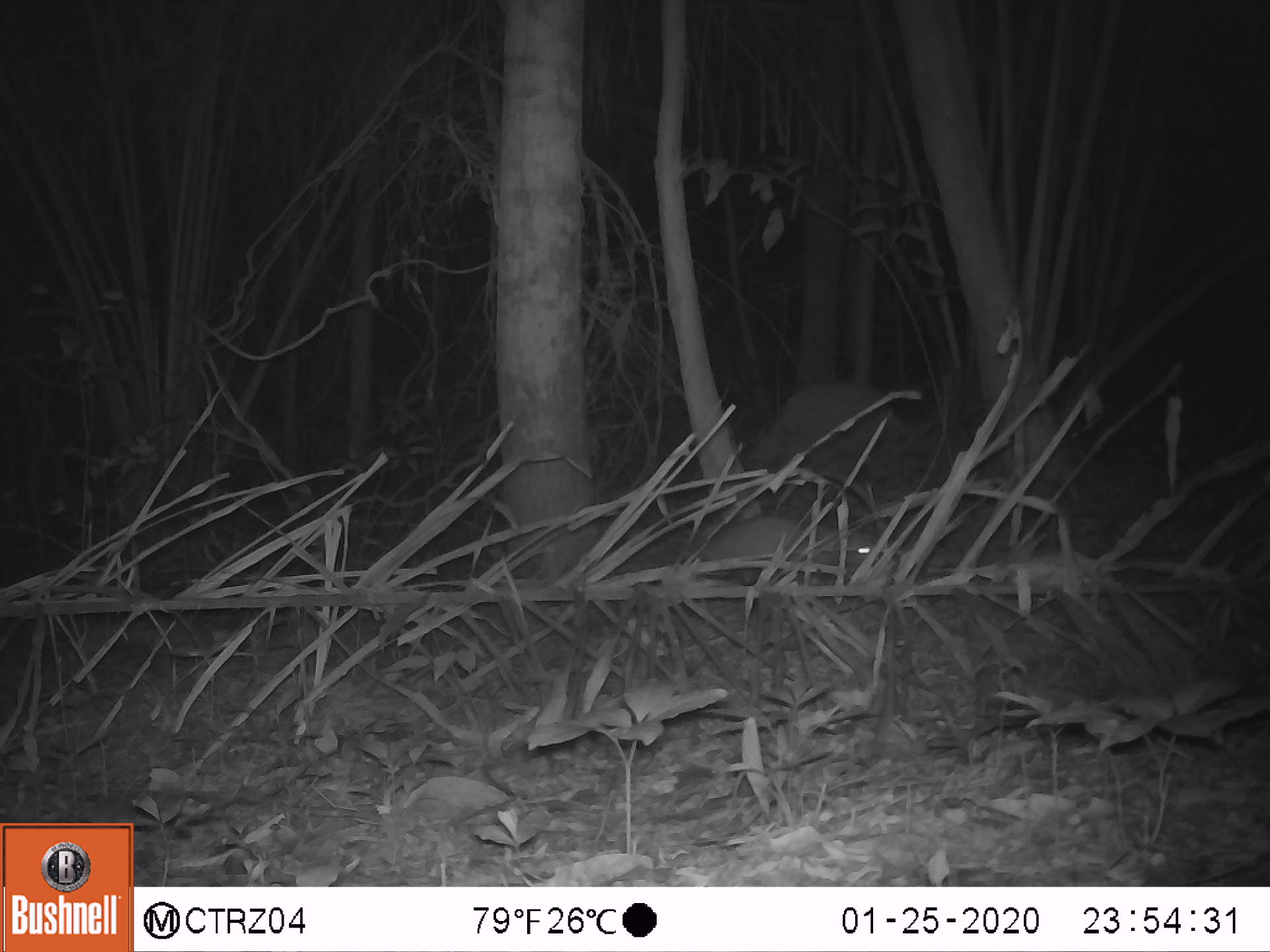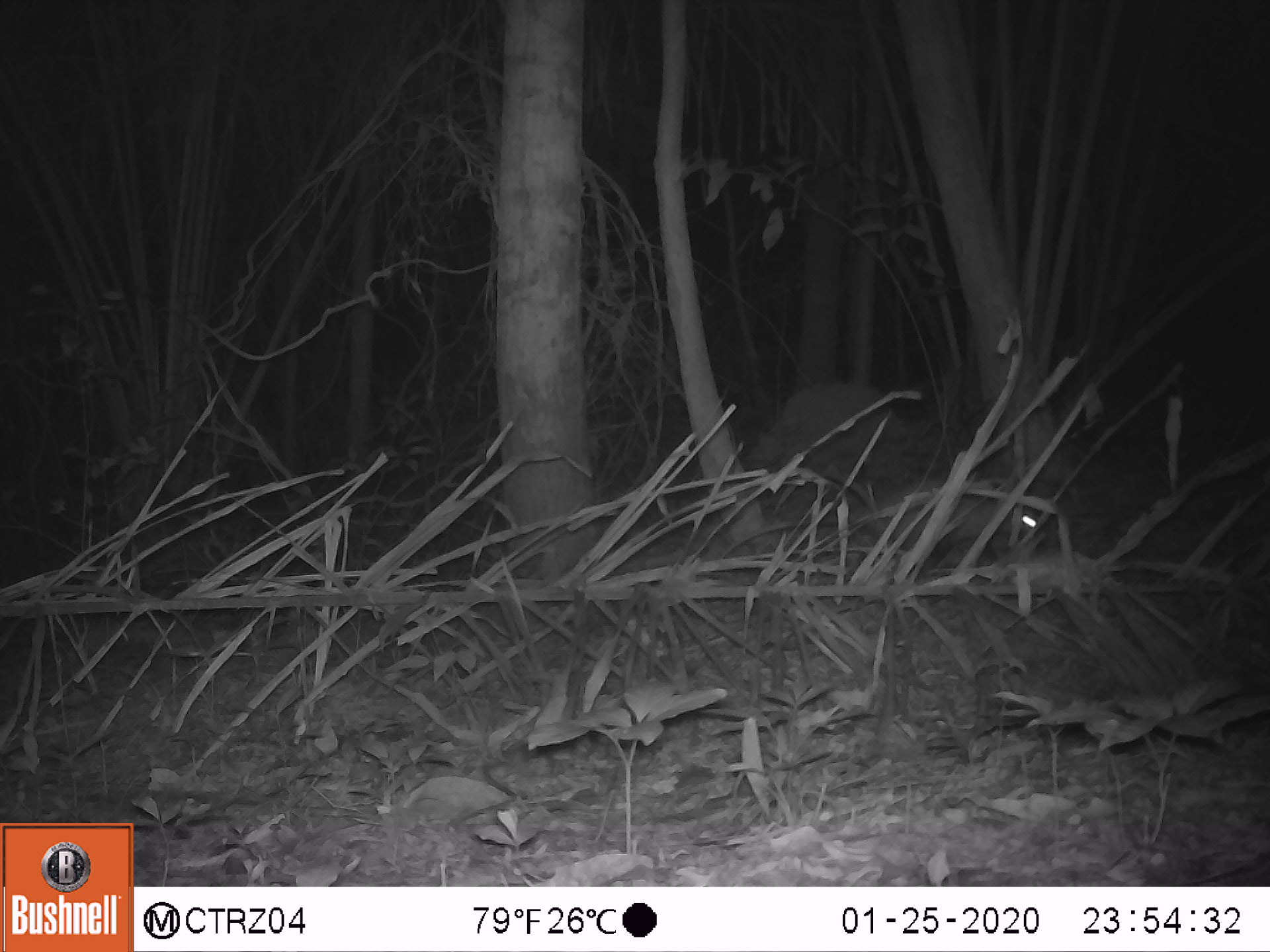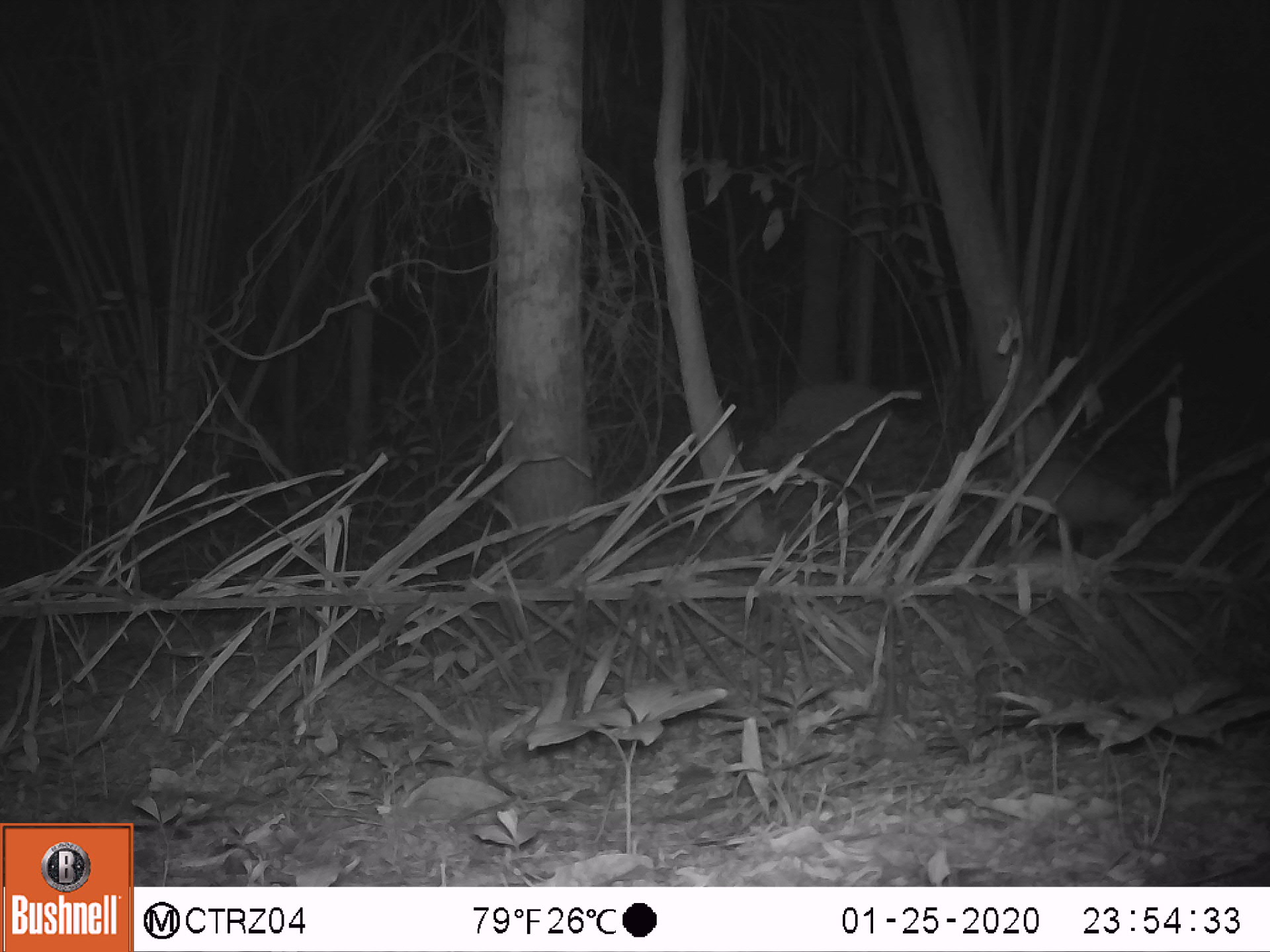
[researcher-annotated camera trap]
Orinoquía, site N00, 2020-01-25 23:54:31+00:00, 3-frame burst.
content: unidentified animal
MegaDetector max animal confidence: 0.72